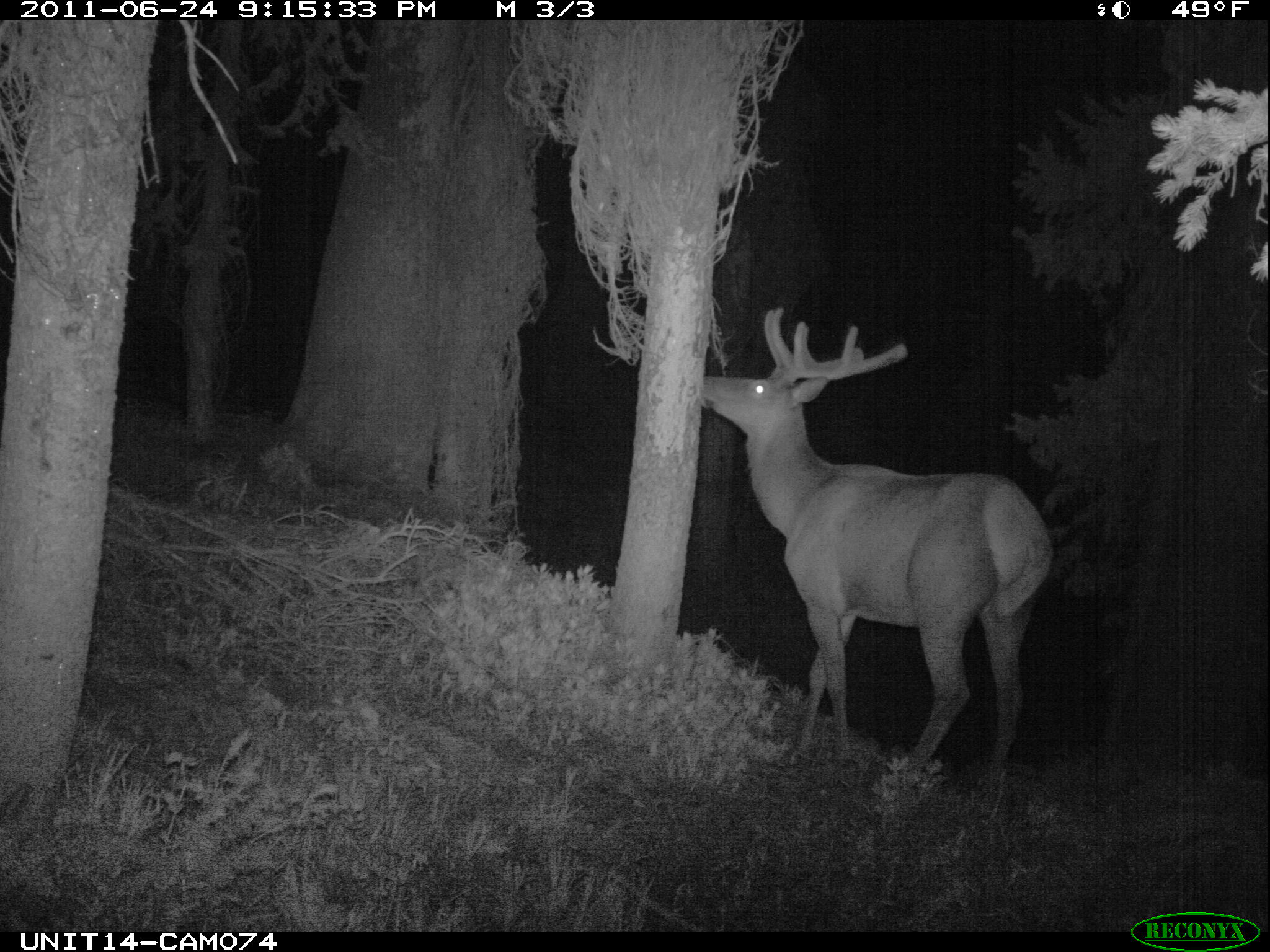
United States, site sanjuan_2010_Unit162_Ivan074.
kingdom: Animalia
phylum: Chordata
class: Mammalia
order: Artiodactyla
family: Cervidae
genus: Cervus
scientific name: Cervus elaphus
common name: red deer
Cervus elaphus (red deer).